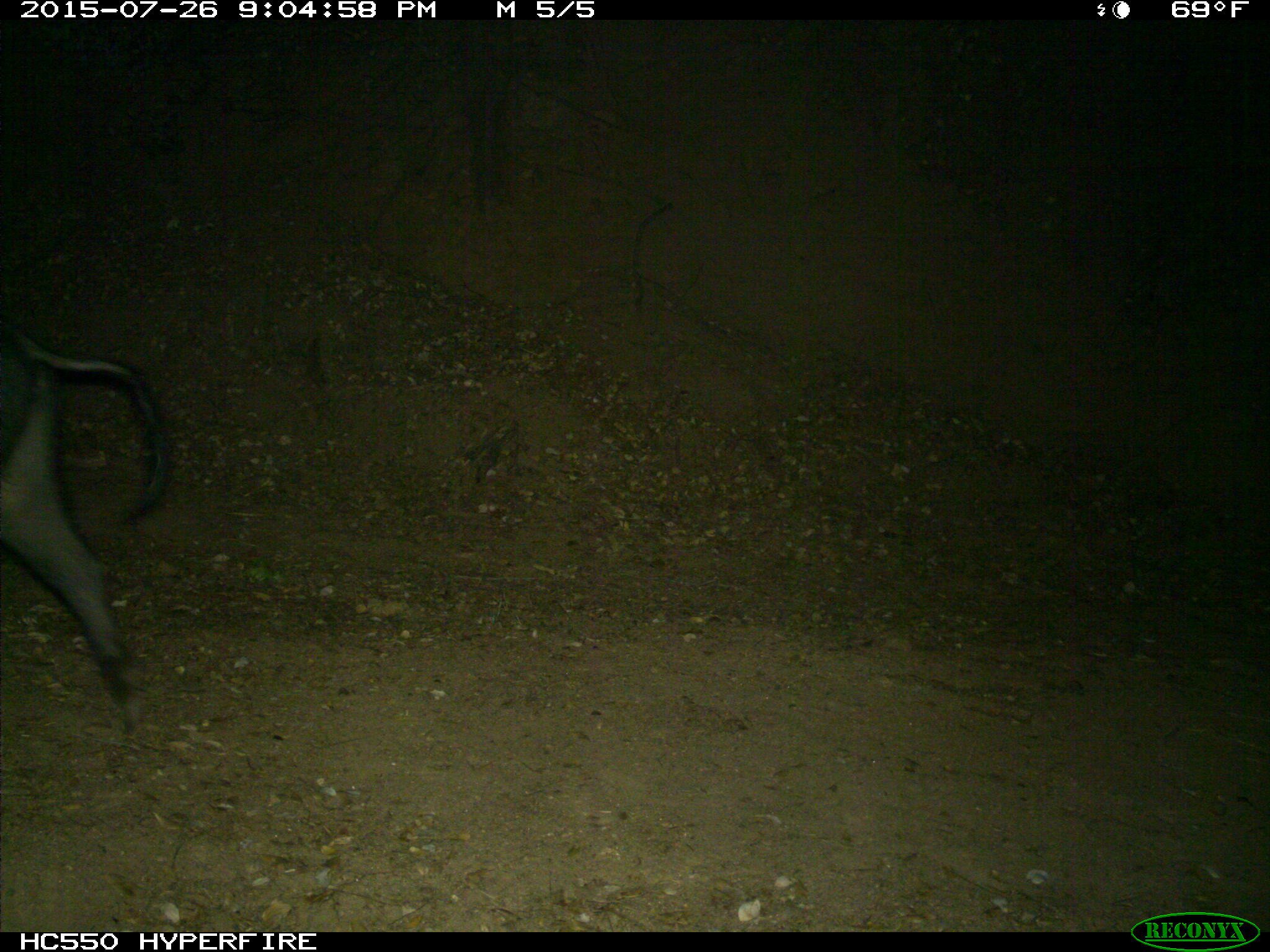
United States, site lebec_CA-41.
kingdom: Animalia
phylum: Chordata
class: Mammalia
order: Artiodactyla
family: Suidae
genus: Sus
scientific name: Sus scrofa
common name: wild boar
Sus scrofa (wild boar).